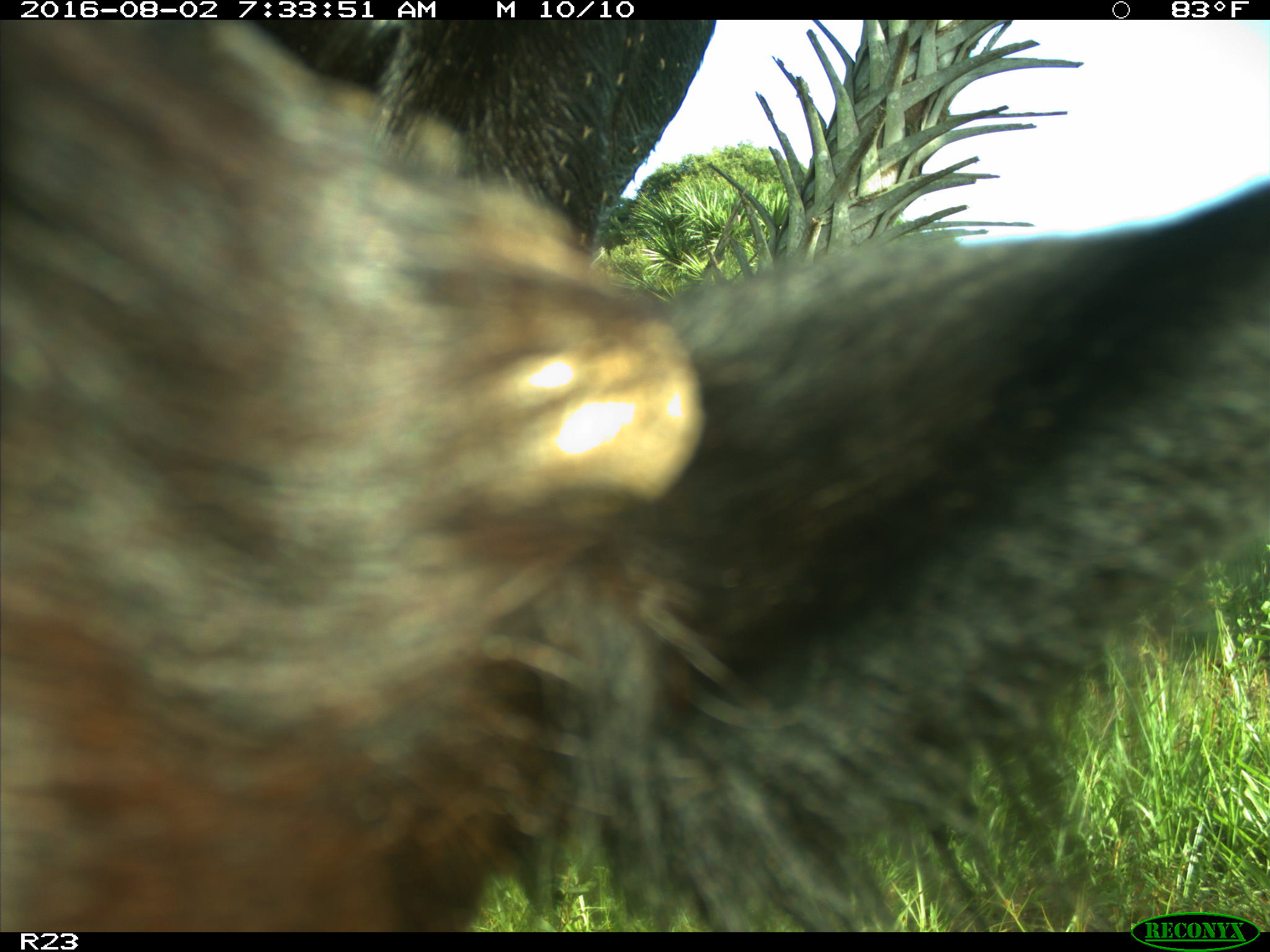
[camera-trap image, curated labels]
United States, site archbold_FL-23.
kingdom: Animalia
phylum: Chordata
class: Mammalia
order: Artiodactyla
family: Bovidae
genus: Bos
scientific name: Bos taurus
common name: domestic cow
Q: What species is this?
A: Bos taurus (domestic cow).